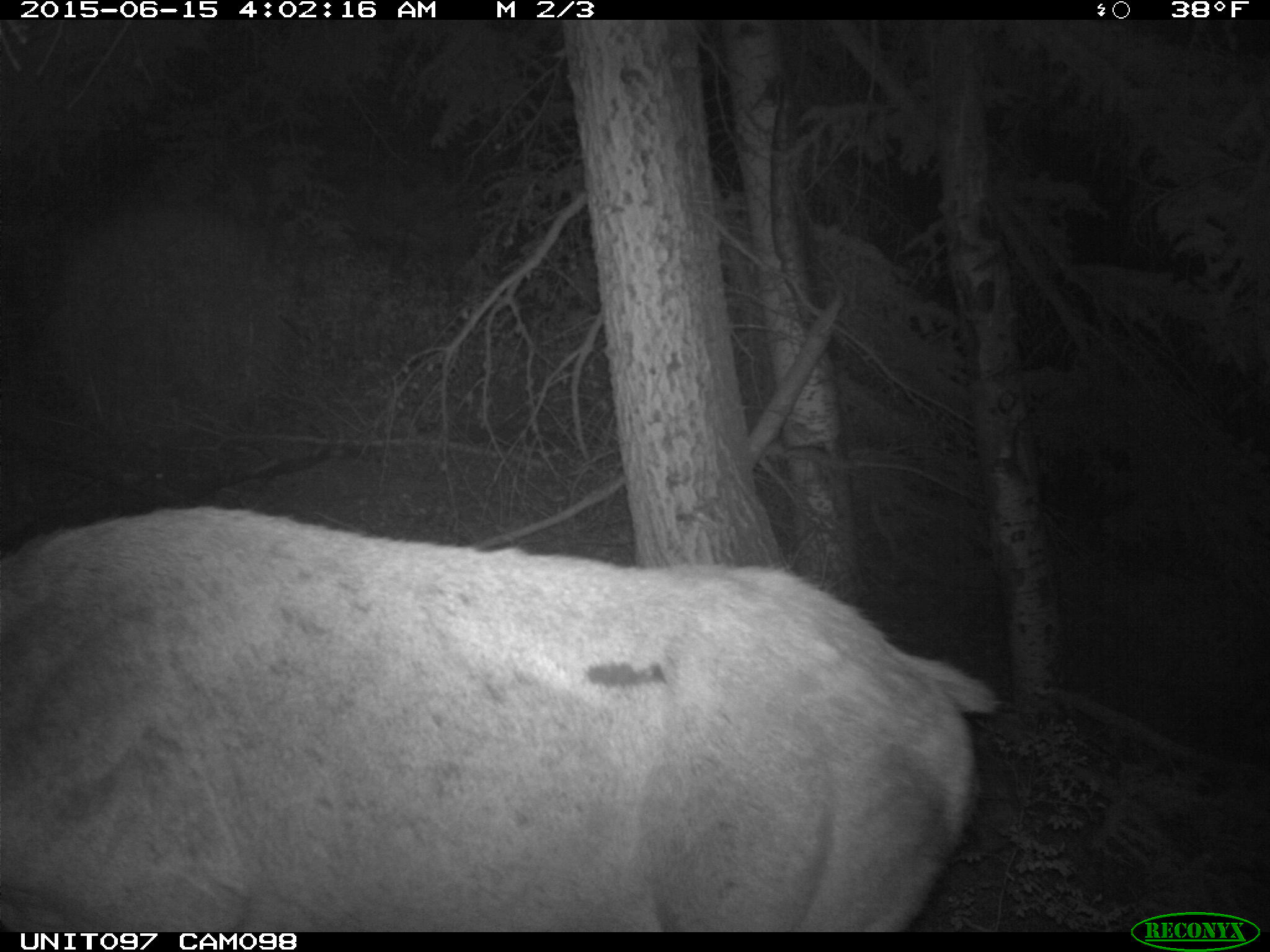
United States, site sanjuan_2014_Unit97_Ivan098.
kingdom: Animalia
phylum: Chordata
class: Mammalia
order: Artiodactyla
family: Cervidae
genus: Cervus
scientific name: Cervus elaphus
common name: red deer